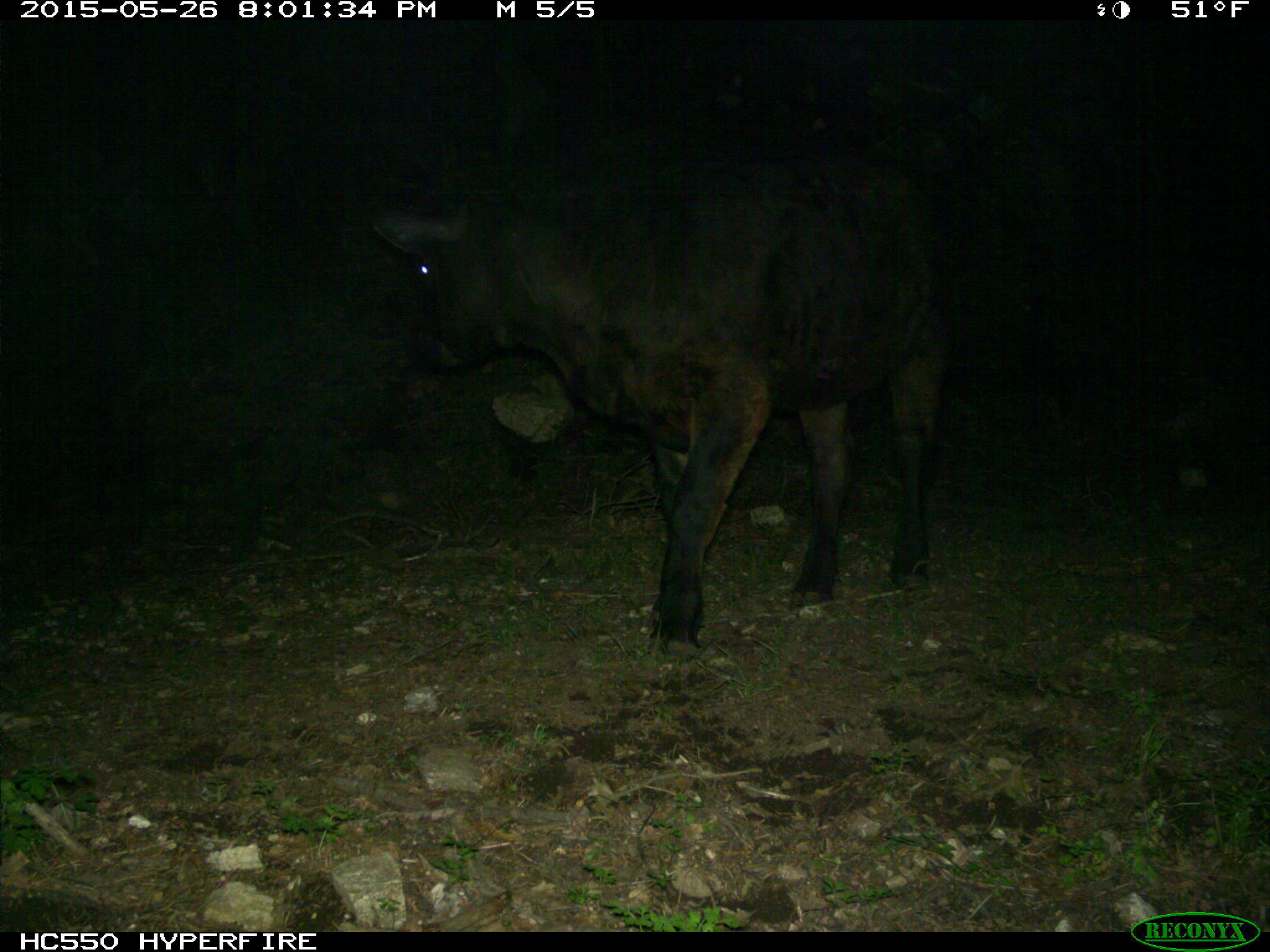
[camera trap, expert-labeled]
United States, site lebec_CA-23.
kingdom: Animalia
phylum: Chordata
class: Mammalia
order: Artiodactyla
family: Bovidae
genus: Bos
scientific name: Bos taurus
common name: domestic cow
Bos taurus (domestic cow).